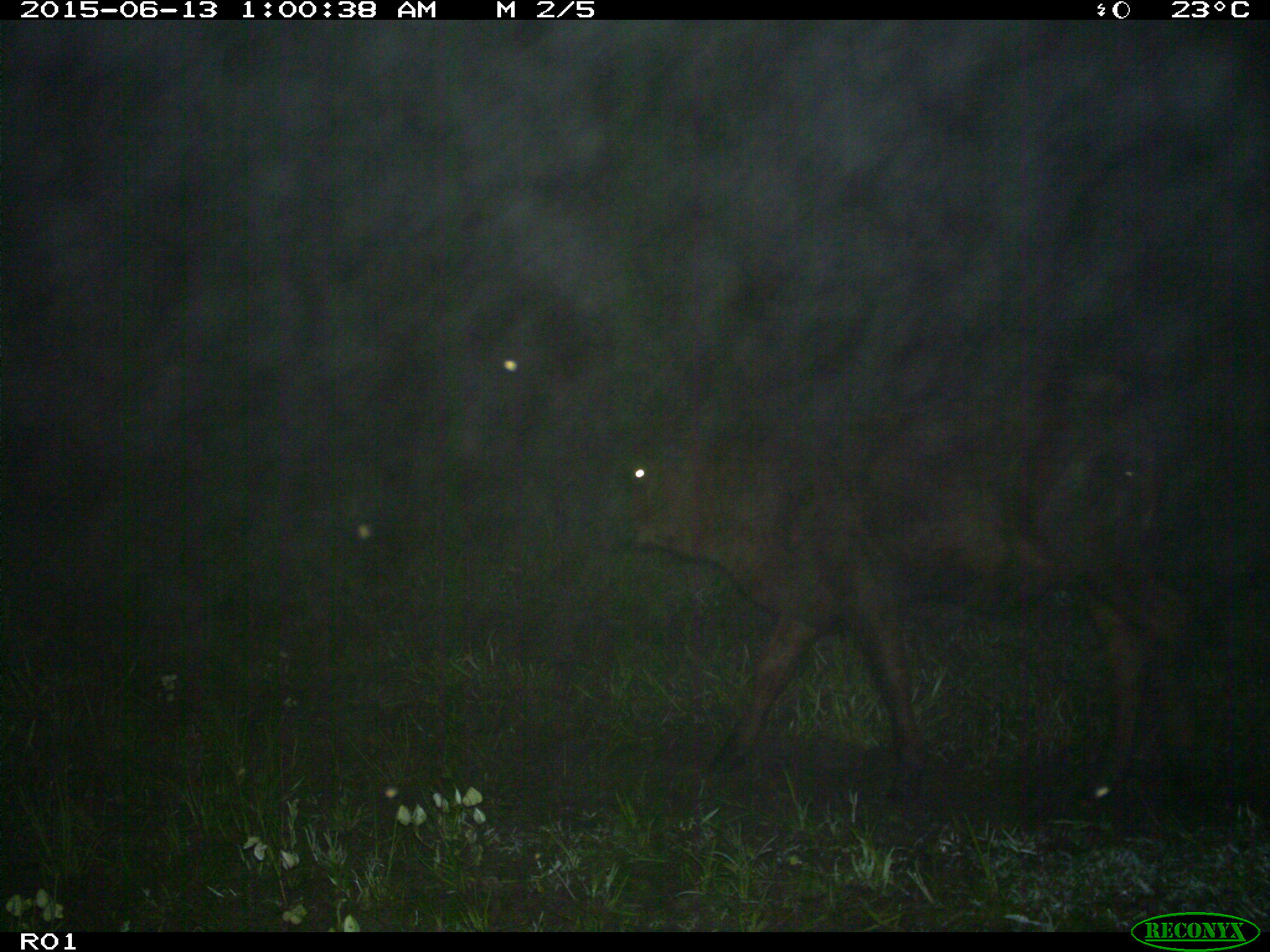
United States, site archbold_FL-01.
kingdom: Animalia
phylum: Chordata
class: Mammalia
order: Artiodactyla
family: Bovidae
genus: Bos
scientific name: Bos taurus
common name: domestic cow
Bos taurus (domestic cow).